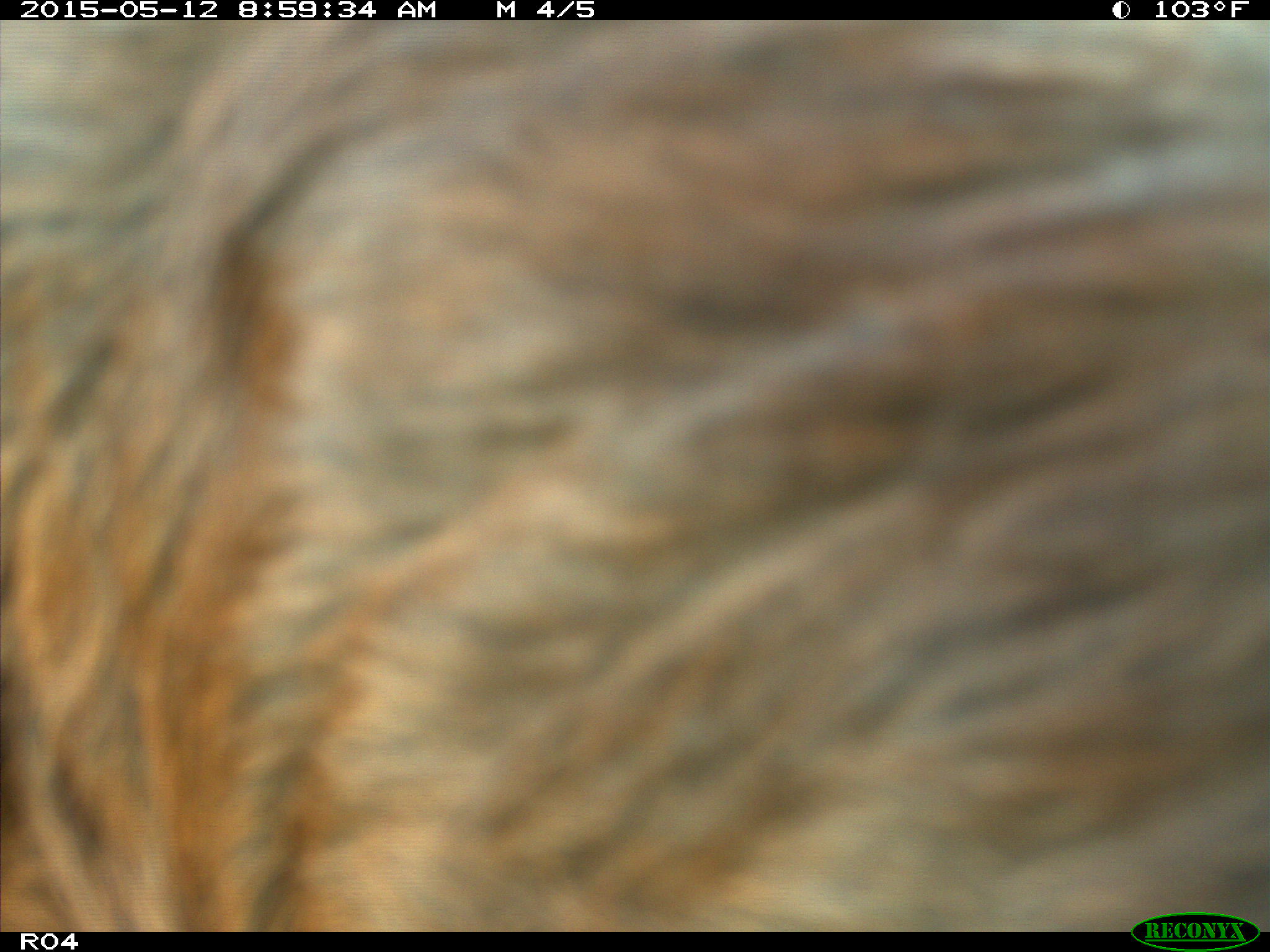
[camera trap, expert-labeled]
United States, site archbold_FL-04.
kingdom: Animalia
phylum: Chordata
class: Mammalia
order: Artiodactyla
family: Bovidae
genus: Bos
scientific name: Bos taurus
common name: domestic cow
Bos taurus (domestic cow).